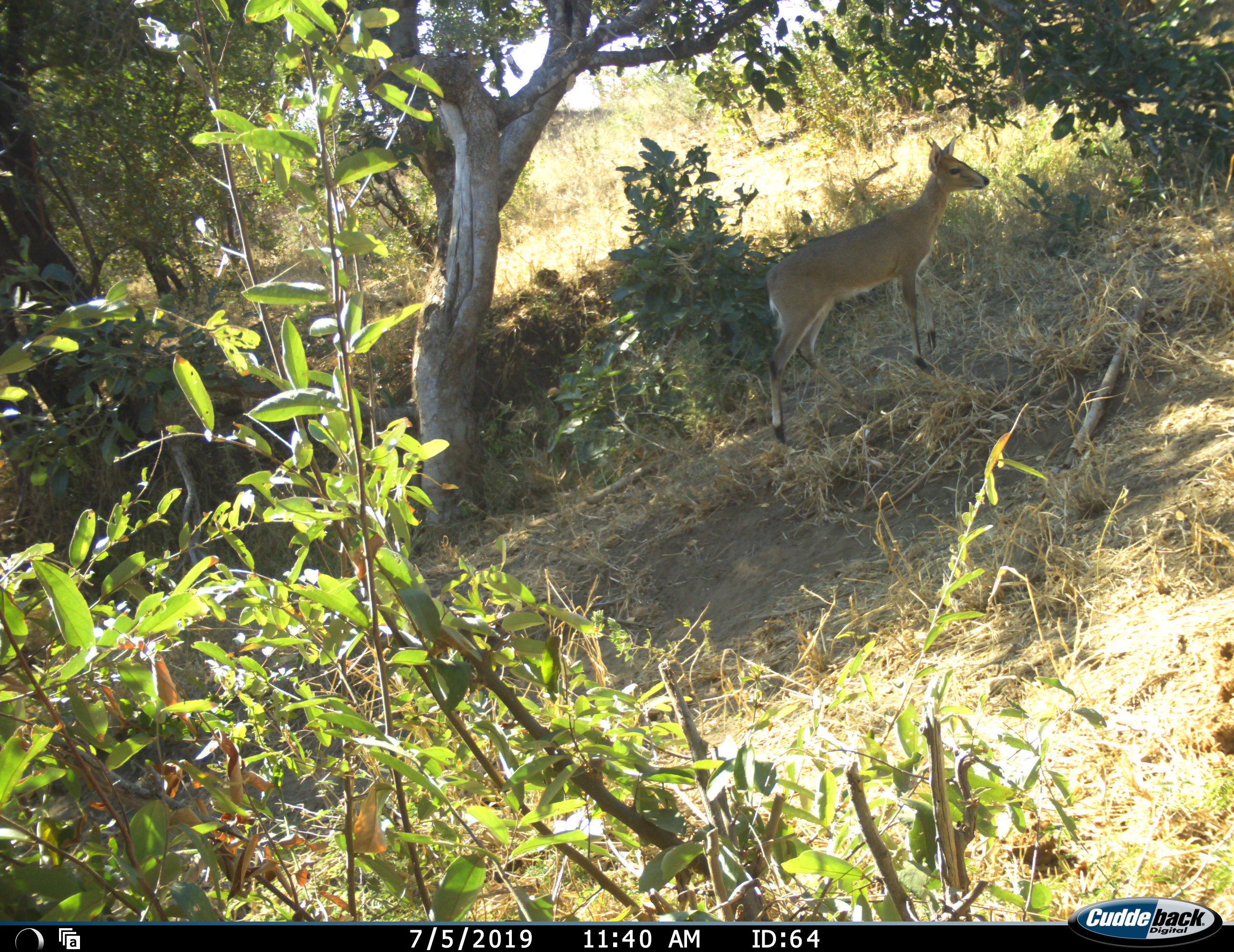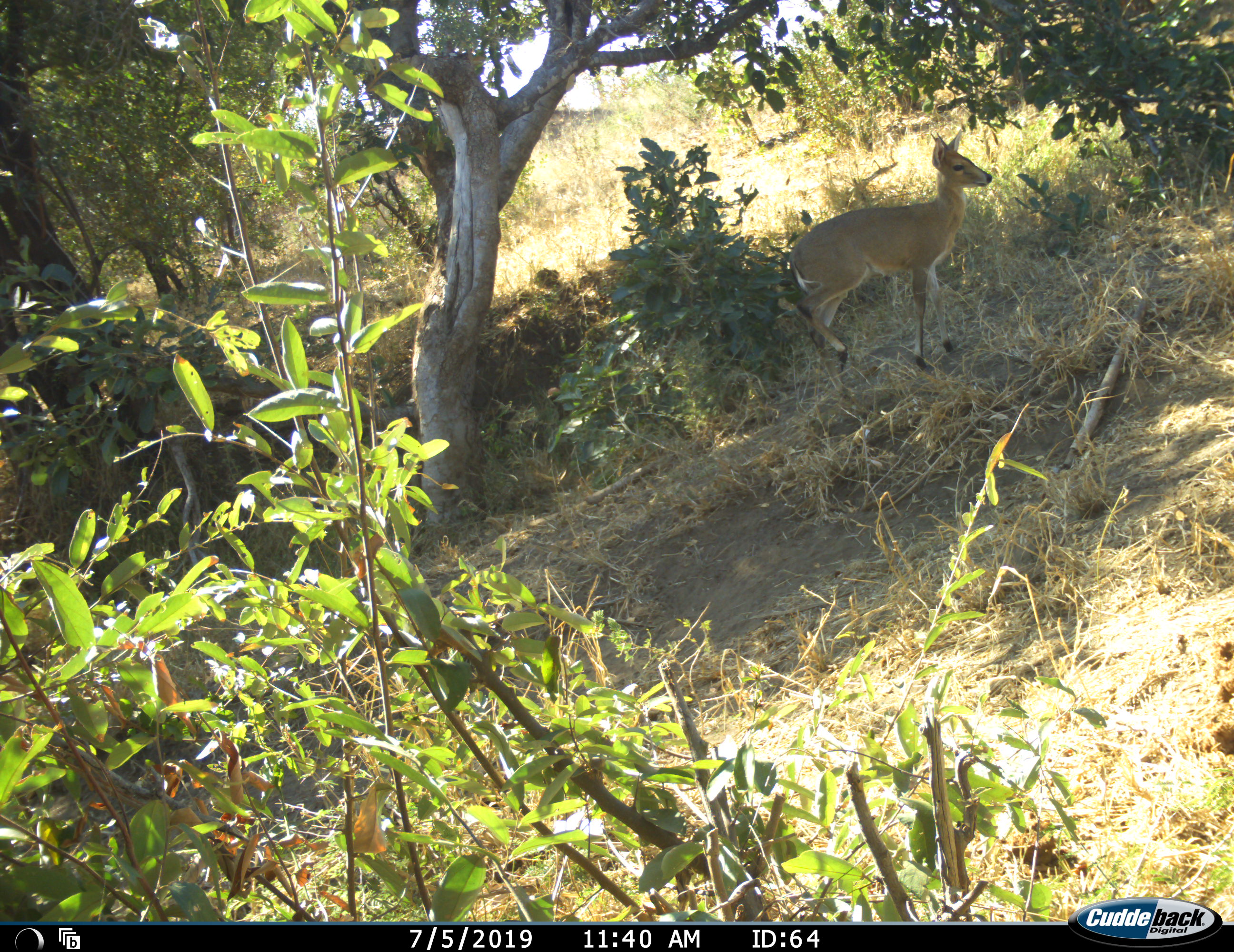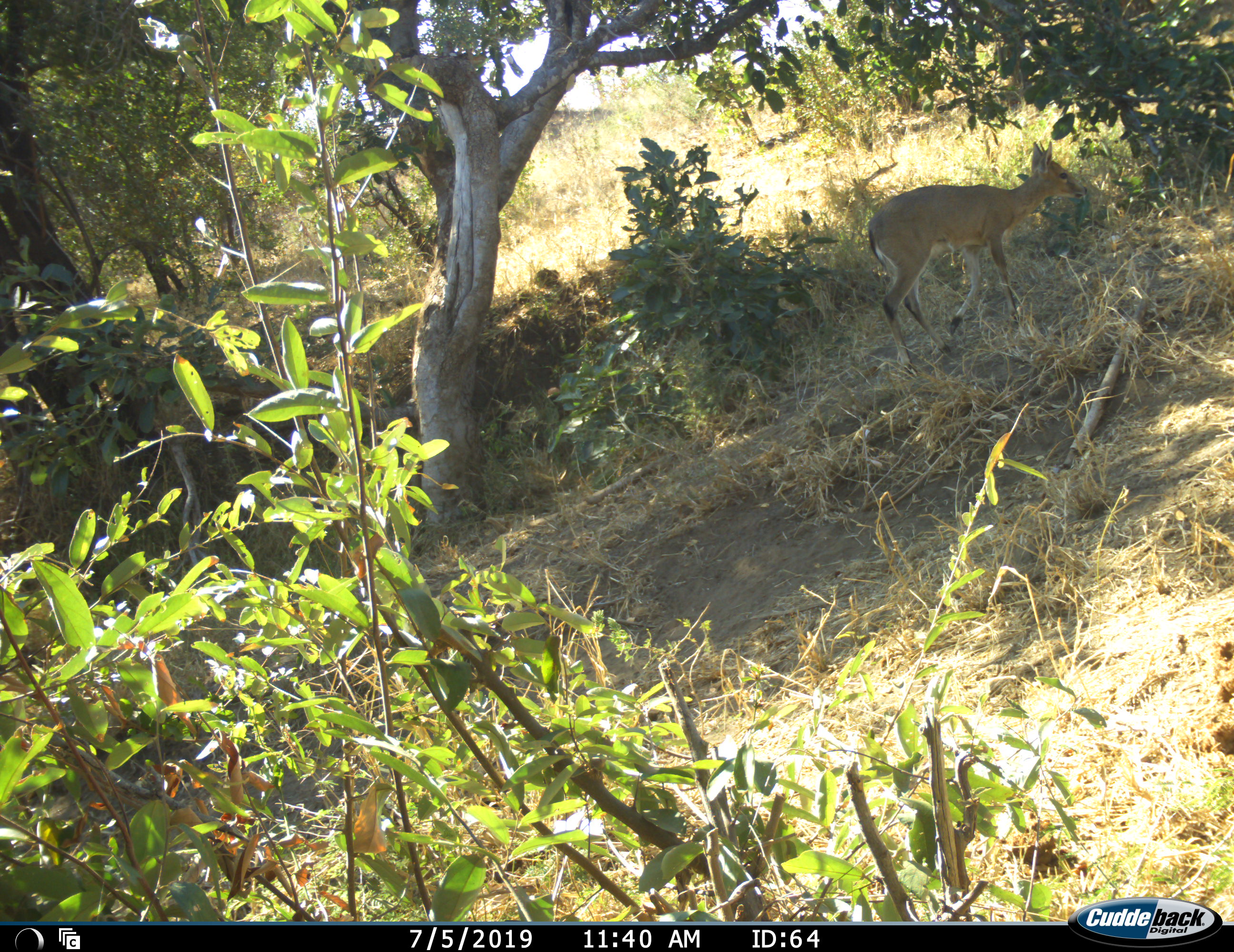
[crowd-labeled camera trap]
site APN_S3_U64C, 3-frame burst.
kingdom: Animalia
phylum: Chordata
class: Mammalia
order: Artiodactyla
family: Bovidae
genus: Sylvicapra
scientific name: Sylvicapra grimmia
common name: common duiker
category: duikercommongrey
Duikercommongrey (common duiker) (Sylvicapra grimmia), count 1. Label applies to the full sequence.